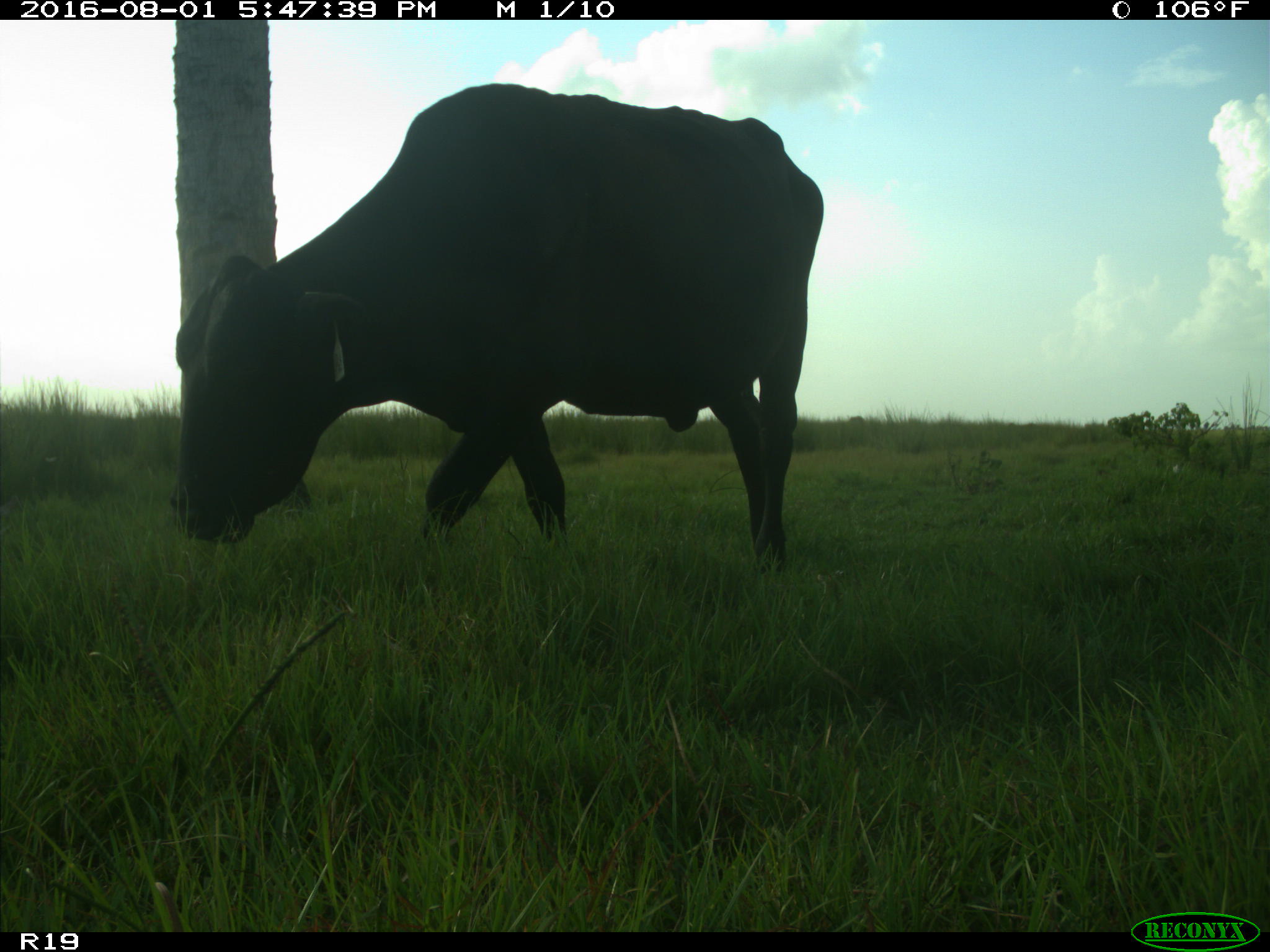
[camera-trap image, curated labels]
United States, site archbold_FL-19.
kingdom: Animalia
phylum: Chordata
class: Mammalia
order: Artiodactyla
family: Bovidae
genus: Bos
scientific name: Bos taurus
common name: domestic cow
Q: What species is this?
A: Bos taurus (domestic cow).